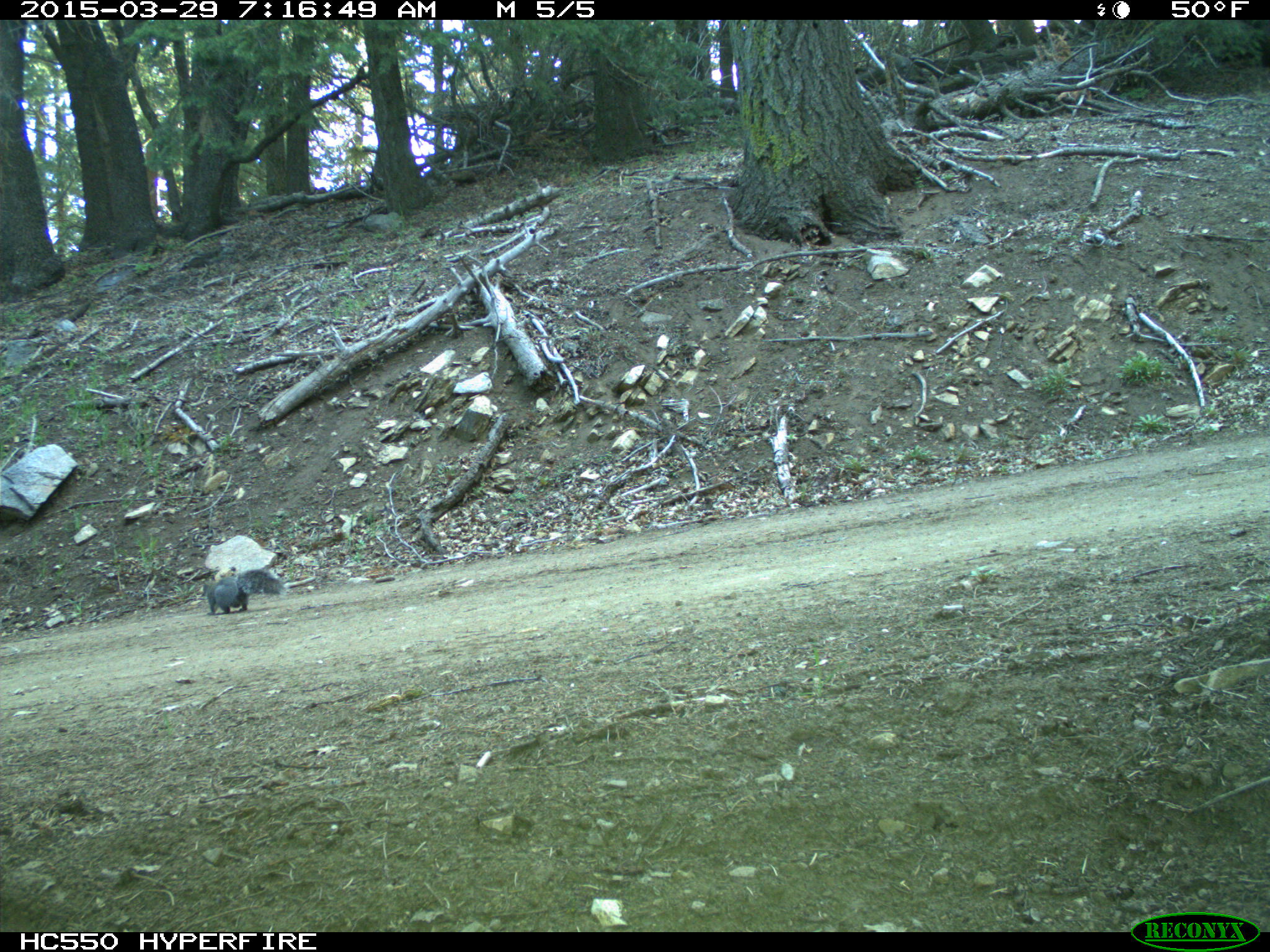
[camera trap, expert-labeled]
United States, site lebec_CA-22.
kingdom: Animalia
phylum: Chordata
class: Mammalia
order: Rodentia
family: Sciuridae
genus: Sciurus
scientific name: Sciurus carolinensis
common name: eastern gray squirrel